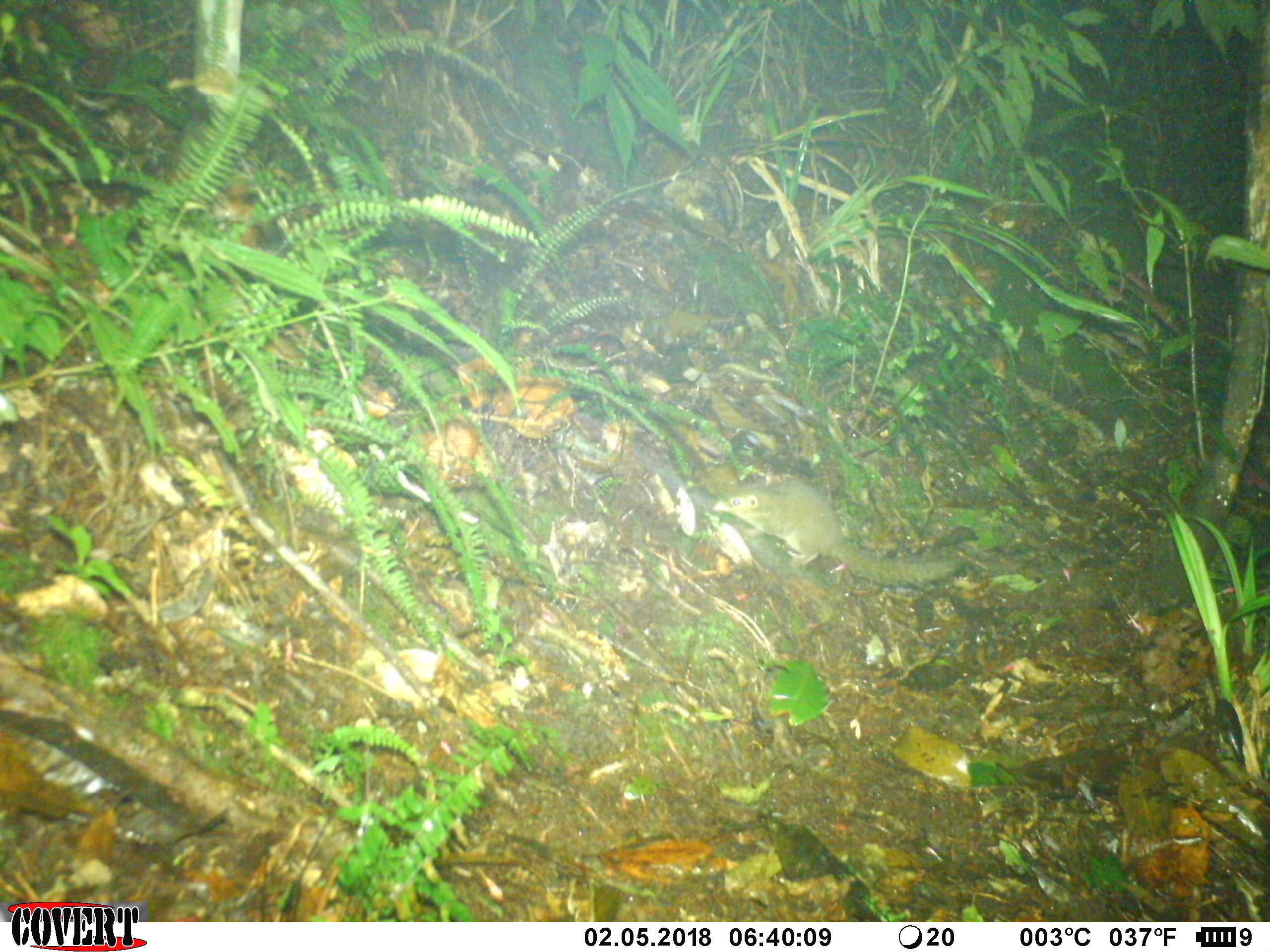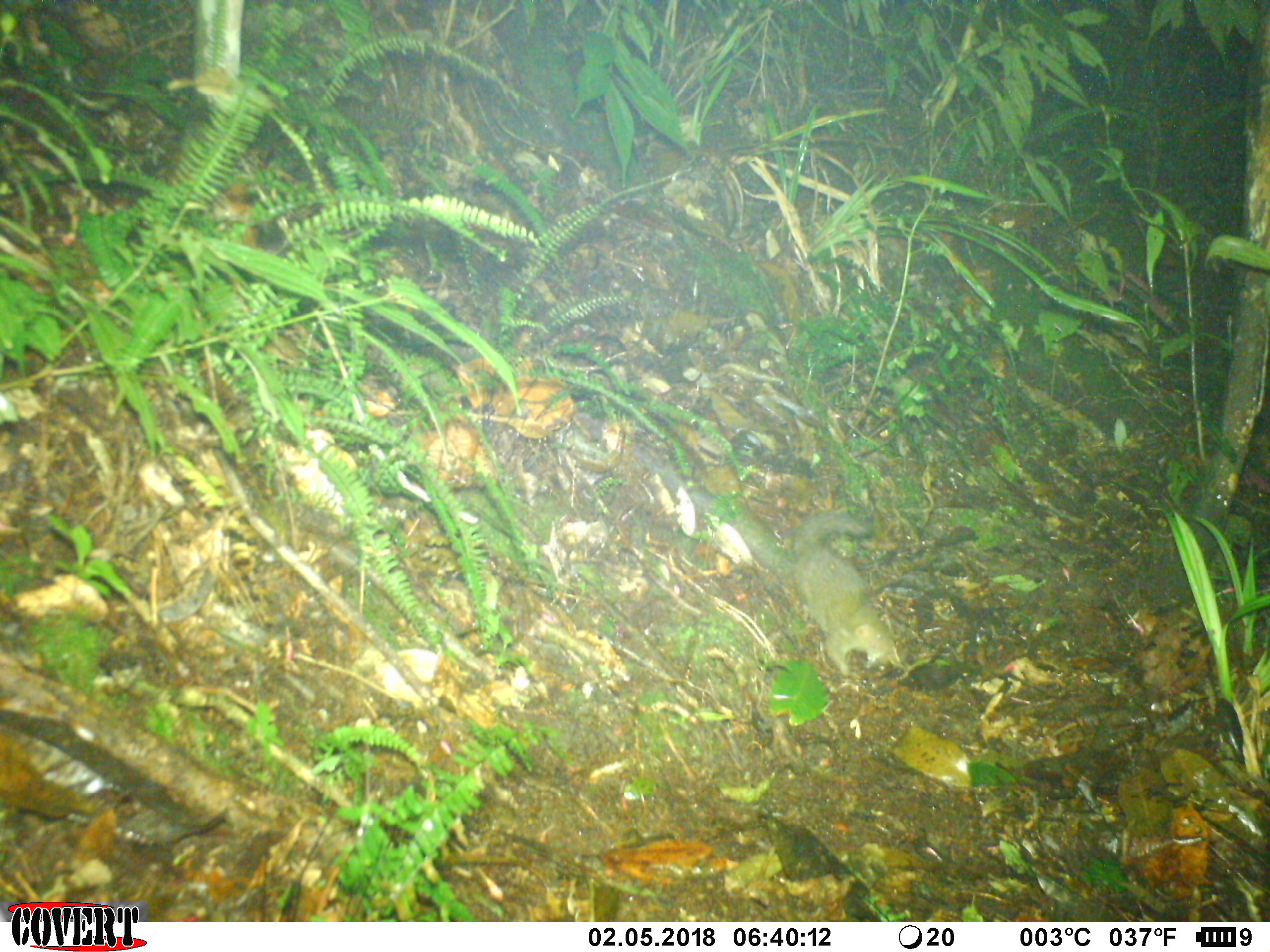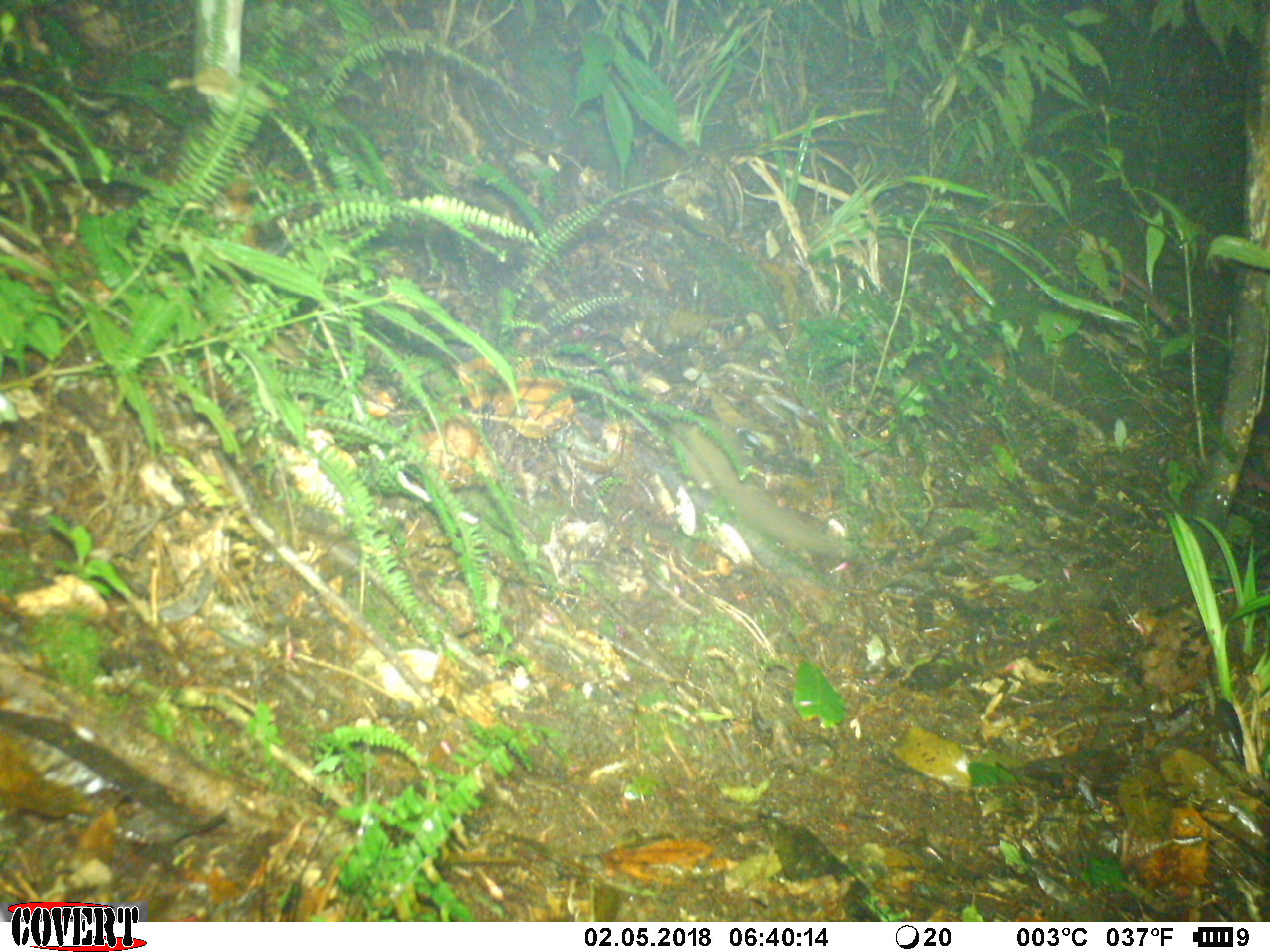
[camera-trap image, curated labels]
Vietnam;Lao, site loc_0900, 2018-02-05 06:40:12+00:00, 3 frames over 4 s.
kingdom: Animalia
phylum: Chordata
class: Mammalia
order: Scandentia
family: Tupaiidae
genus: Tupaia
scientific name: Tupaia belangeri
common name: northern treeshrew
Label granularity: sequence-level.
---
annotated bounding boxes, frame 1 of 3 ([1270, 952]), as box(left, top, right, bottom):
northern treeshrew: box(710, 480, 957, 582)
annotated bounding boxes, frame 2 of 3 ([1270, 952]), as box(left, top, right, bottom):
northern treeshrew: box(731, 497, 890, 676)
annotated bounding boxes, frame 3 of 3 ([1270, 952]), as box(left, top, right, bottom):
northern treeshrew: box(669, 421, 846, 563)